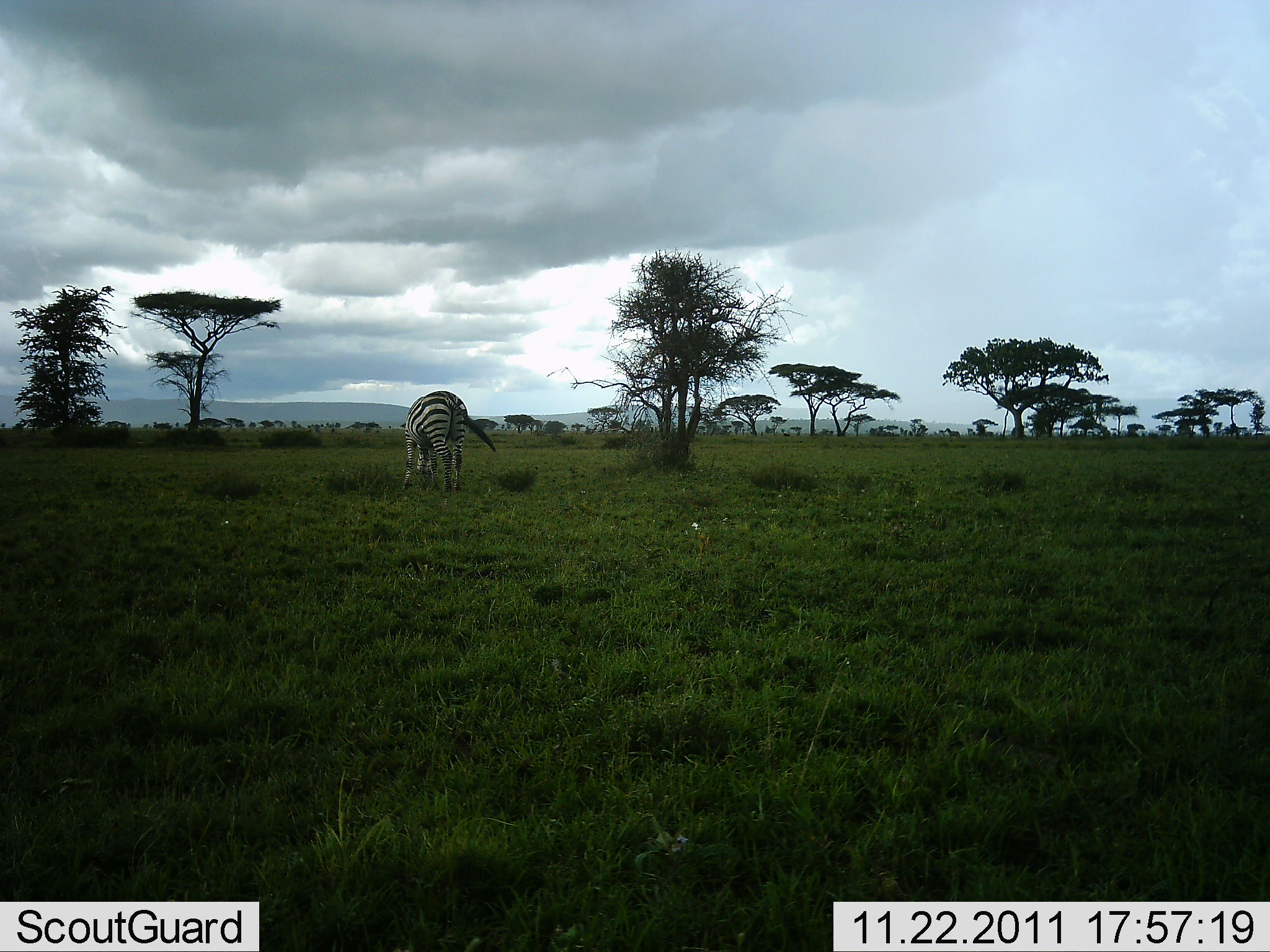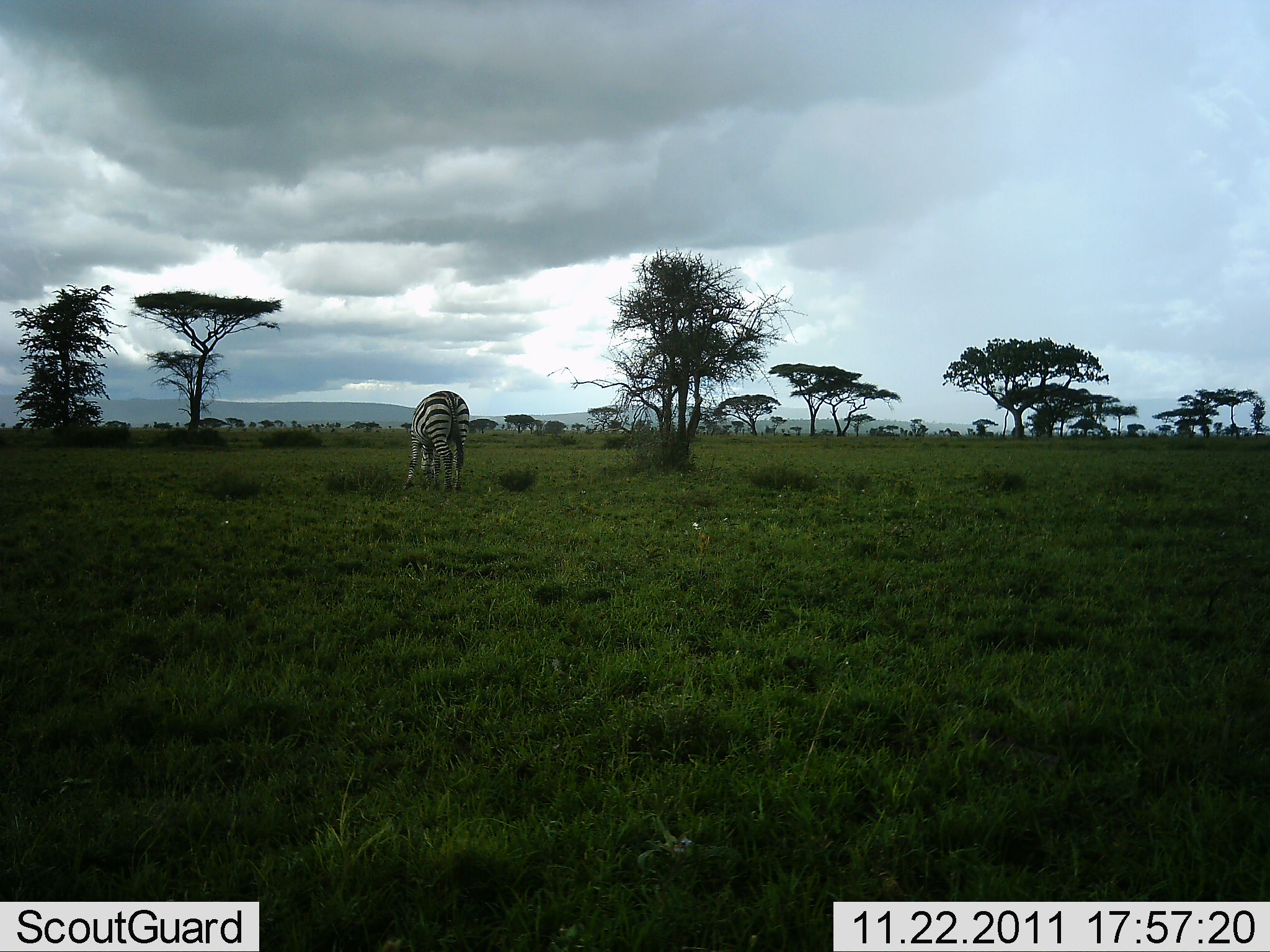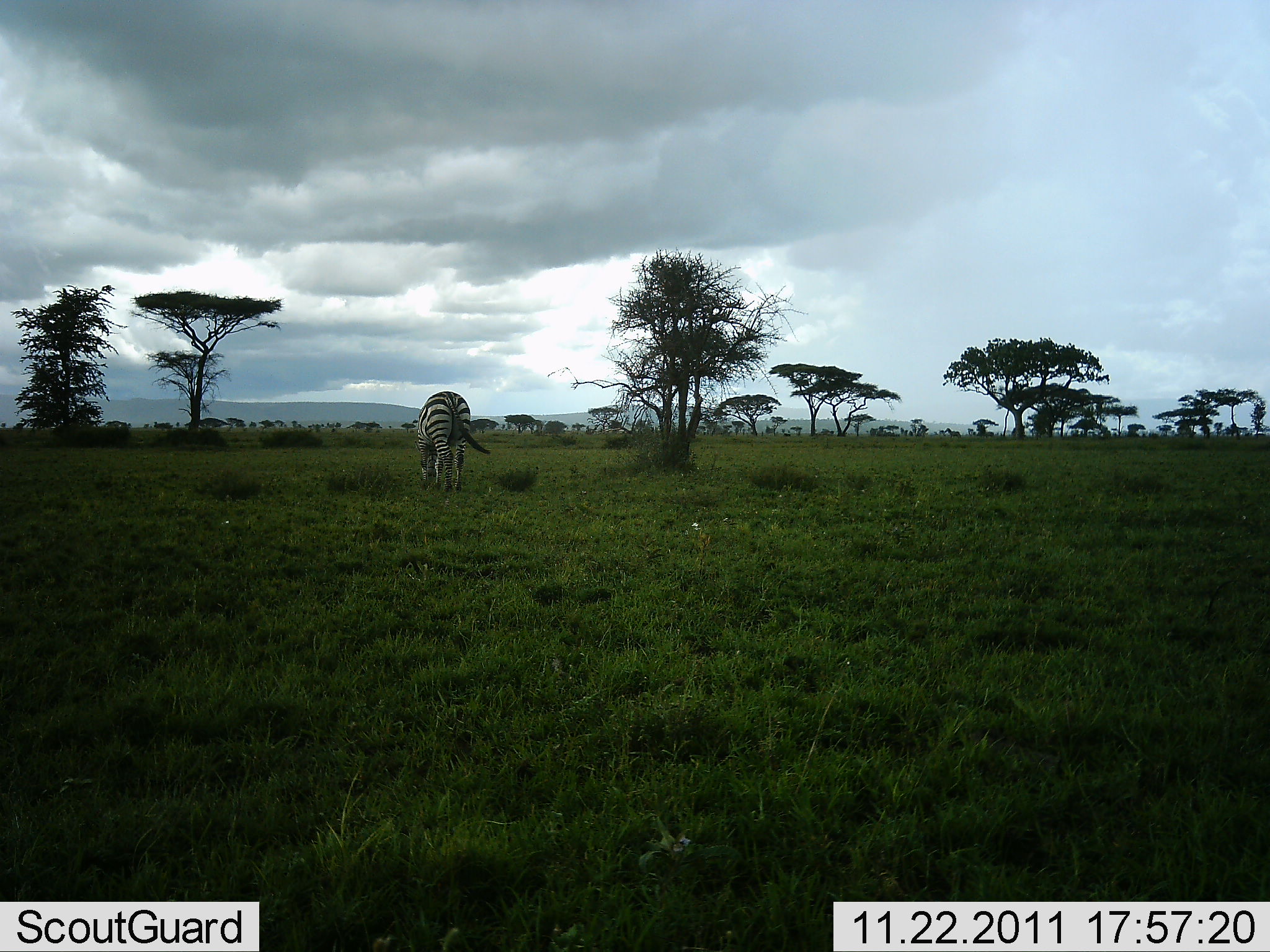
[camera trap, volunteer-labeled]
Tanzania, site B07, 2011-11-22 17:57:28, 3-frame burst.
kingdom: Animalia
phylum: Chordata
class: Mammalia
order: Perissodactyla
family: Equidae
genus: Equus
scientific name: Equus quagga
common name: plains zebra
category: zebra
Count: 1.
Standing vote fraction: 36%.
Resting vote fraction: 0%.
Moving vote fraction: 0%.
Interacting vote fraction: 0%.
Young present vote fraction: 0%.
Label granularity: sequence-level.